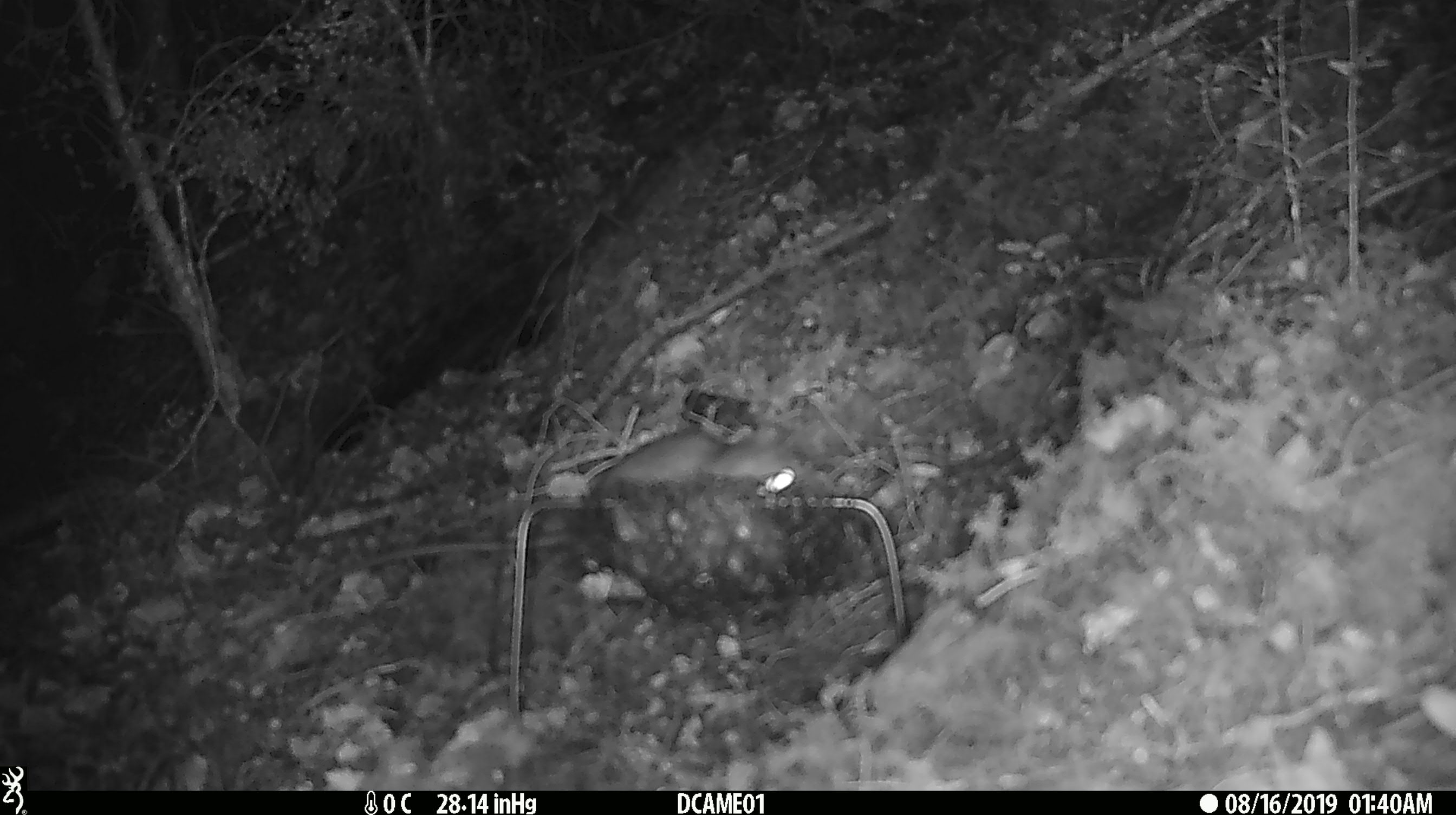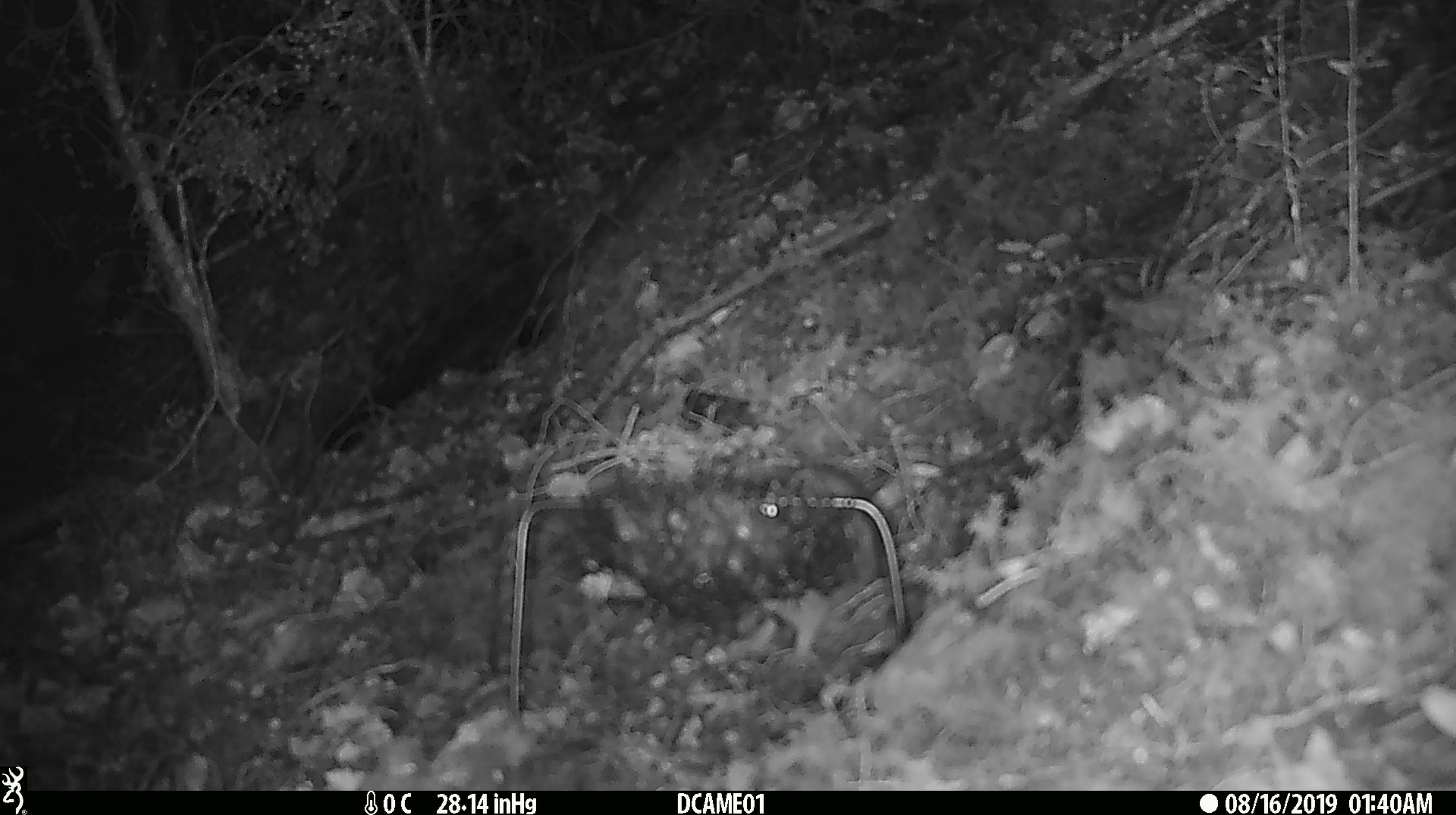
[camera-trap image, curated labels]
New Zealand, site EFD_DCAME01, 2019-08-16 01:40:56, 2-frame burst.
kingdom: Animalia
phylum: Chordata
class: Mammalia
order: Rodentia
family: Muridae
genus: Rattus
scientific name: Rattus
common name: rat